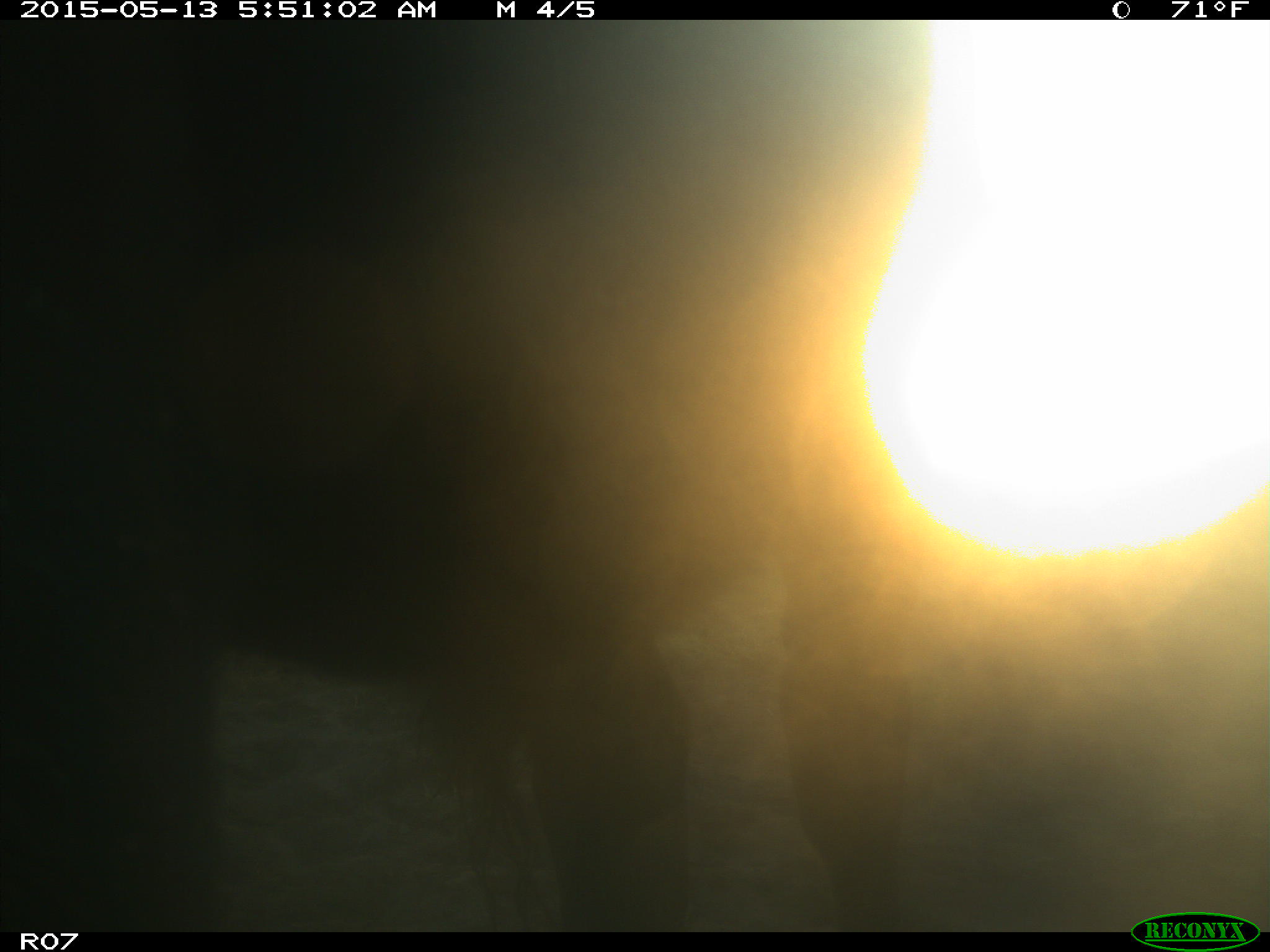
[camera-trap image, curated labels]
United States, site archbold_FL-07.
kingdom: Animalia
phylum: Chordata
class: Mammalia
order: Artiodactyla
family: Bovidae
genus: Bos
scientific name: Bos taurus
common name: domestic cow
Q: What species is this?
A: Bos taurus (domestic cow).